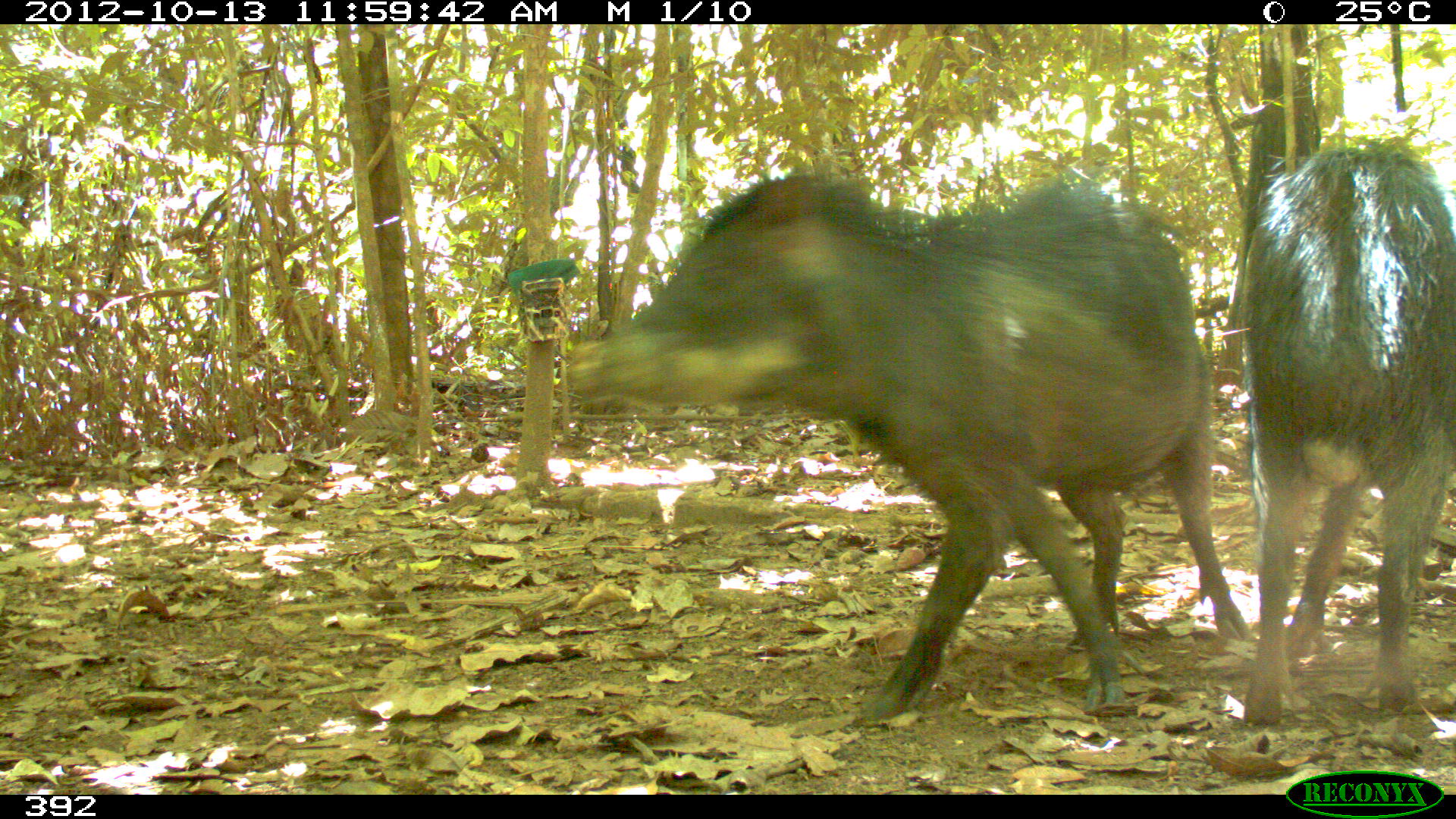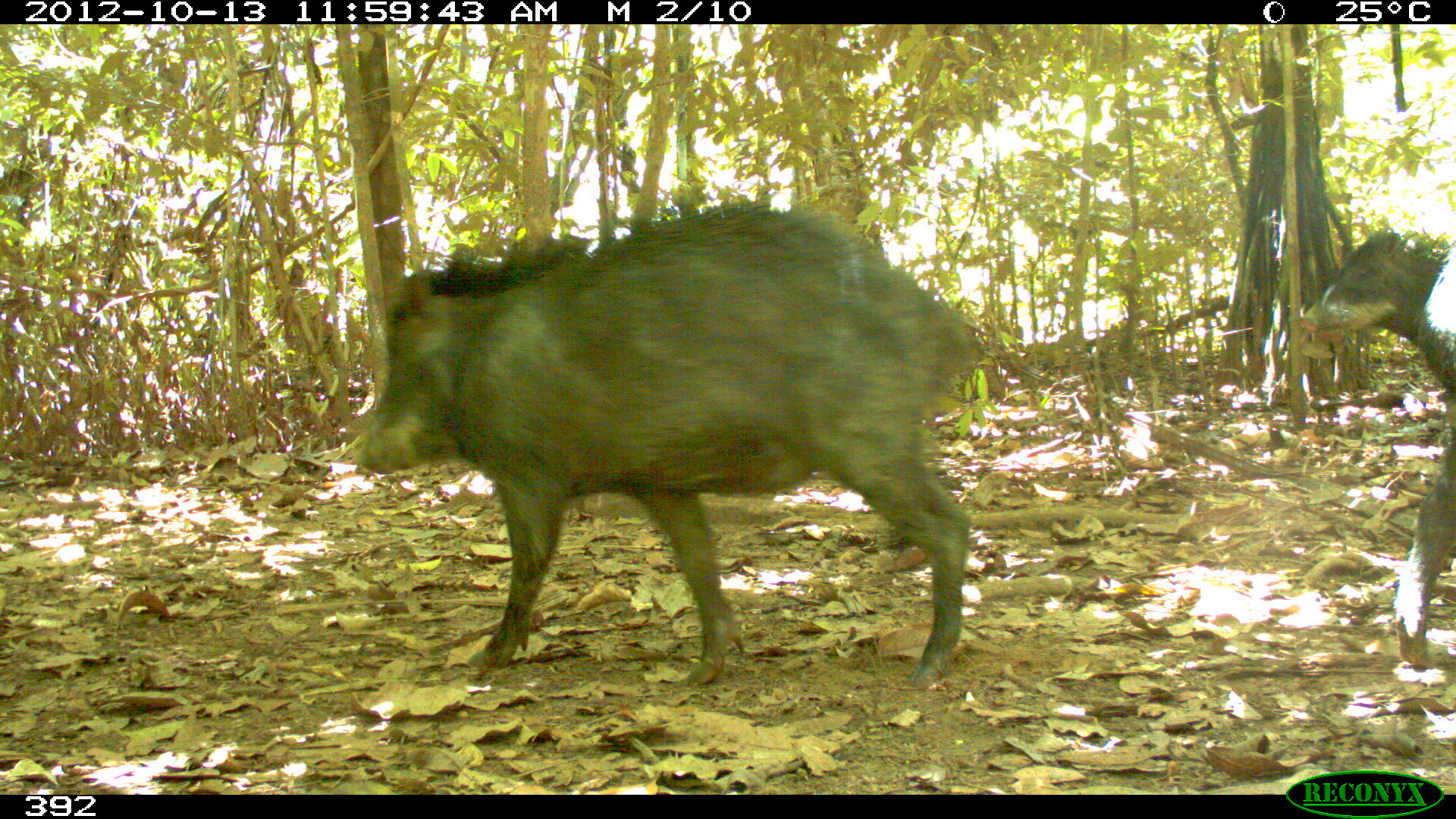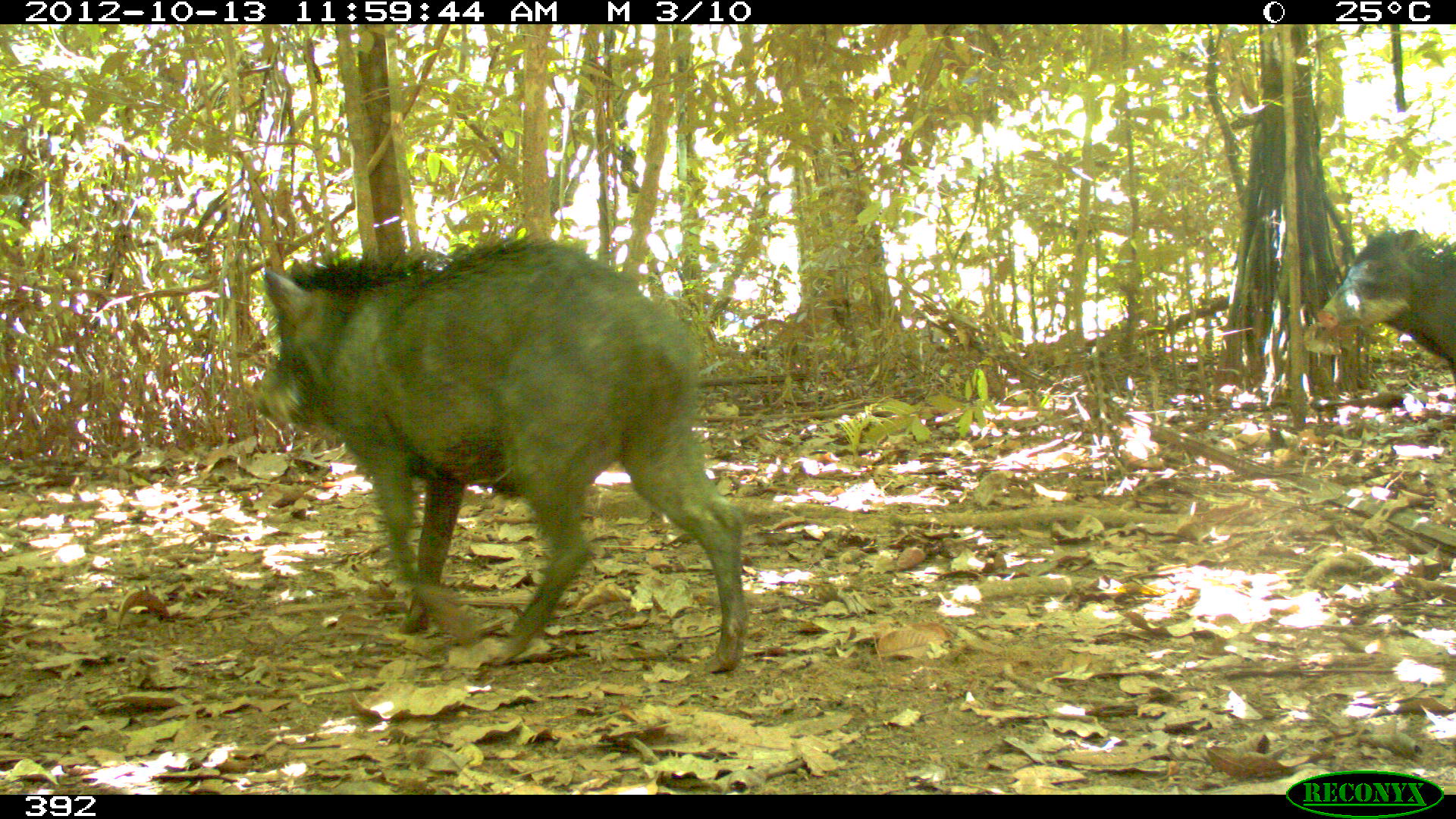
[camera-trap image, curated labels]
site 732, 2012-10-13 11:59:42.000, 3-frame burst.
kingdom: Animalia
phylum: Chordata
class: Mammalia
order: Artiodactyla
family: Tayassuidae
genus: Tayassu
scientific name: Tayassu pecari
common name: white-lipped peccary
Tayassu pecari (white-lipped peccary).